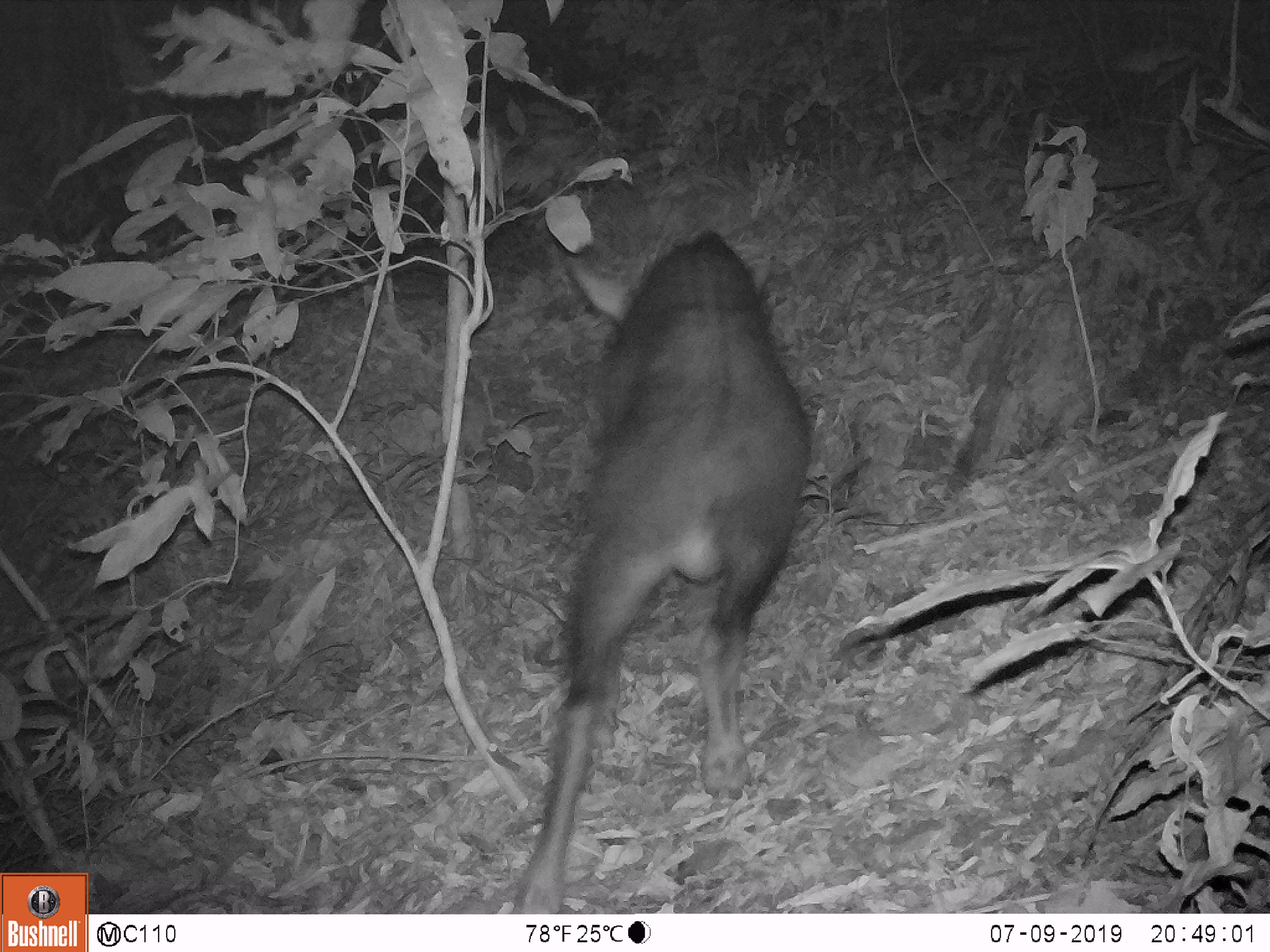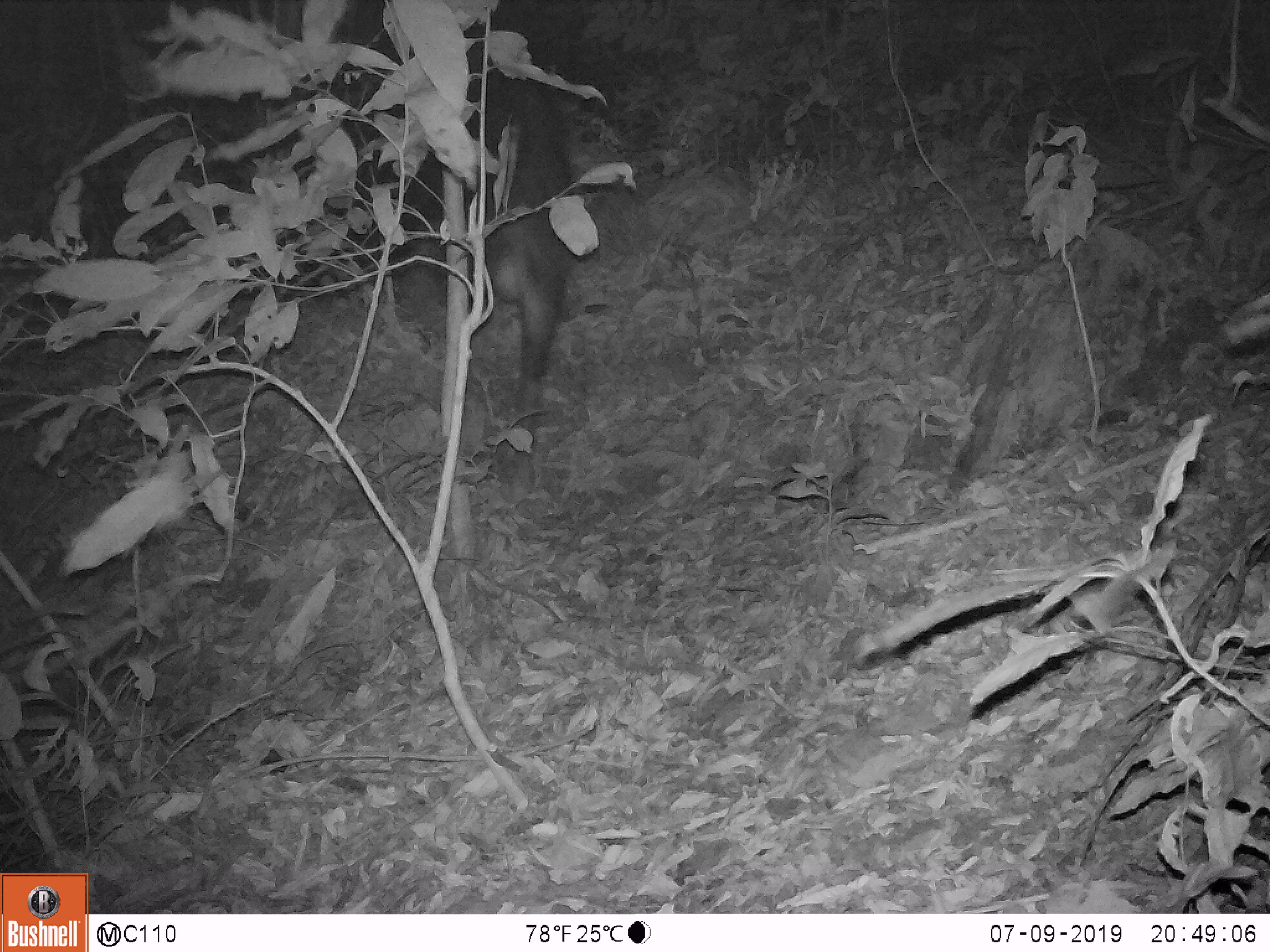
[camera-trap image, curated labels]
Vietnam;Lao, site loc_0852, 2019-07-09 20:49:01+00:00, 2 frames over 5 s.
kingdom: Animalia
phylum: Chordata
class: Mammalia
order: Artiodactyla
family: Bovidae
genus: Capricornis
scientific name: Capricornis sumatraensis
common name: chinese serow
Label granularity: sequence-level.